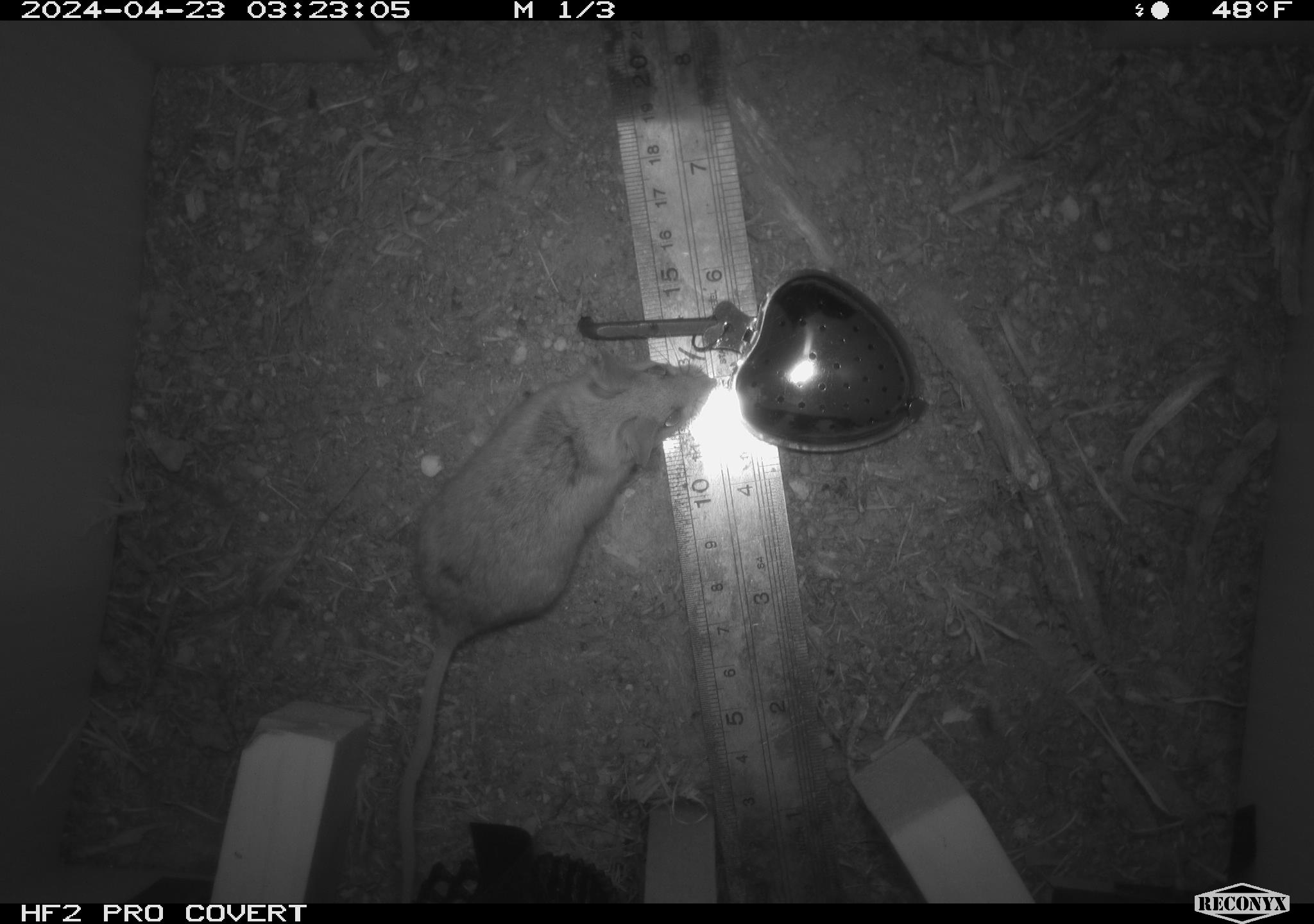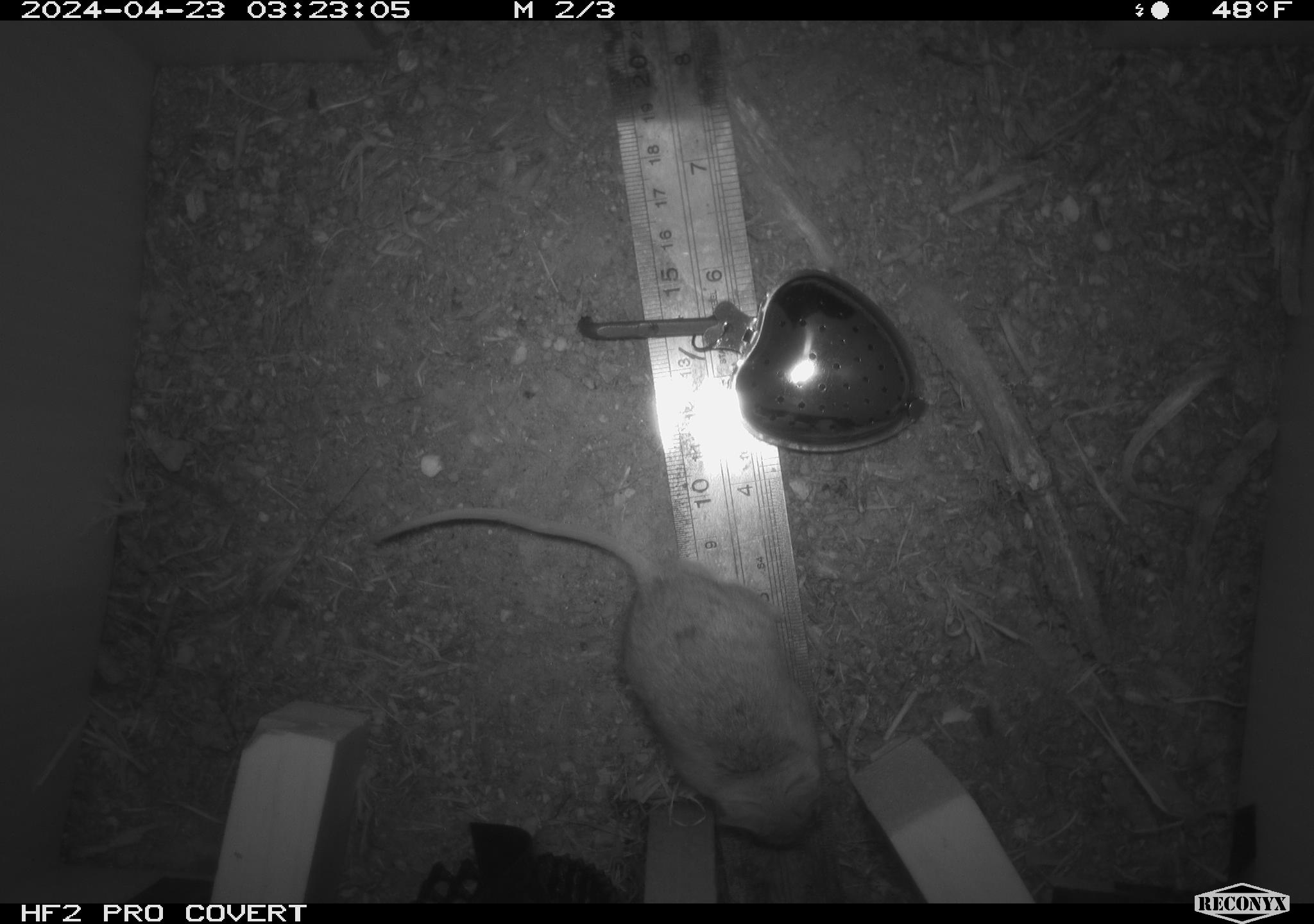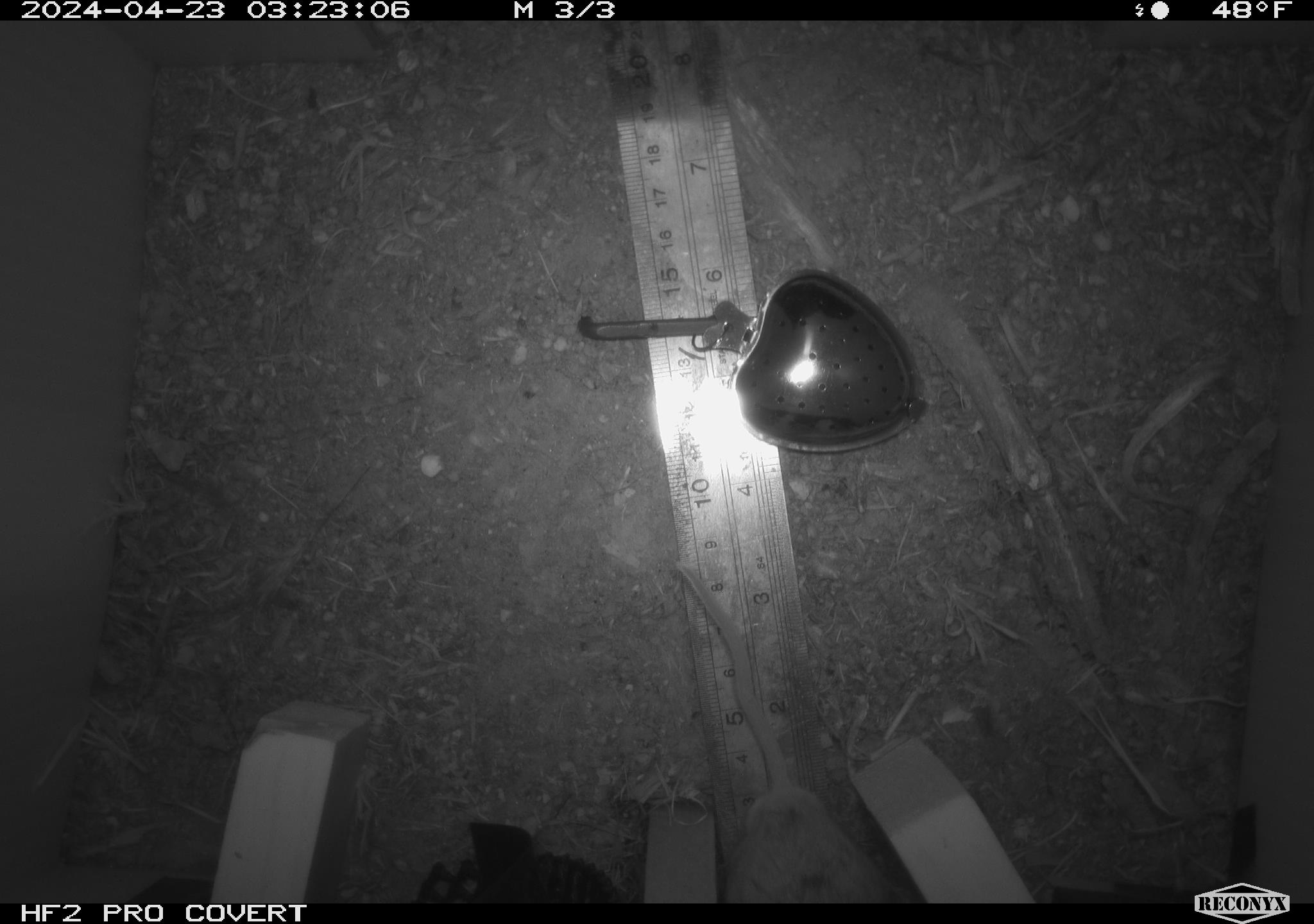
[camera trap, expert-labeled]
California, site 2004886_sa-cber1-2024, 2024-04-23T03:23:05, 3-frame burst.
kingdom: Animalia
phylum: Chordata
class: Mammalia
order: Rodentia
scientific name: Rodentia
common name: mouse species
Mouse species (Rodentia).